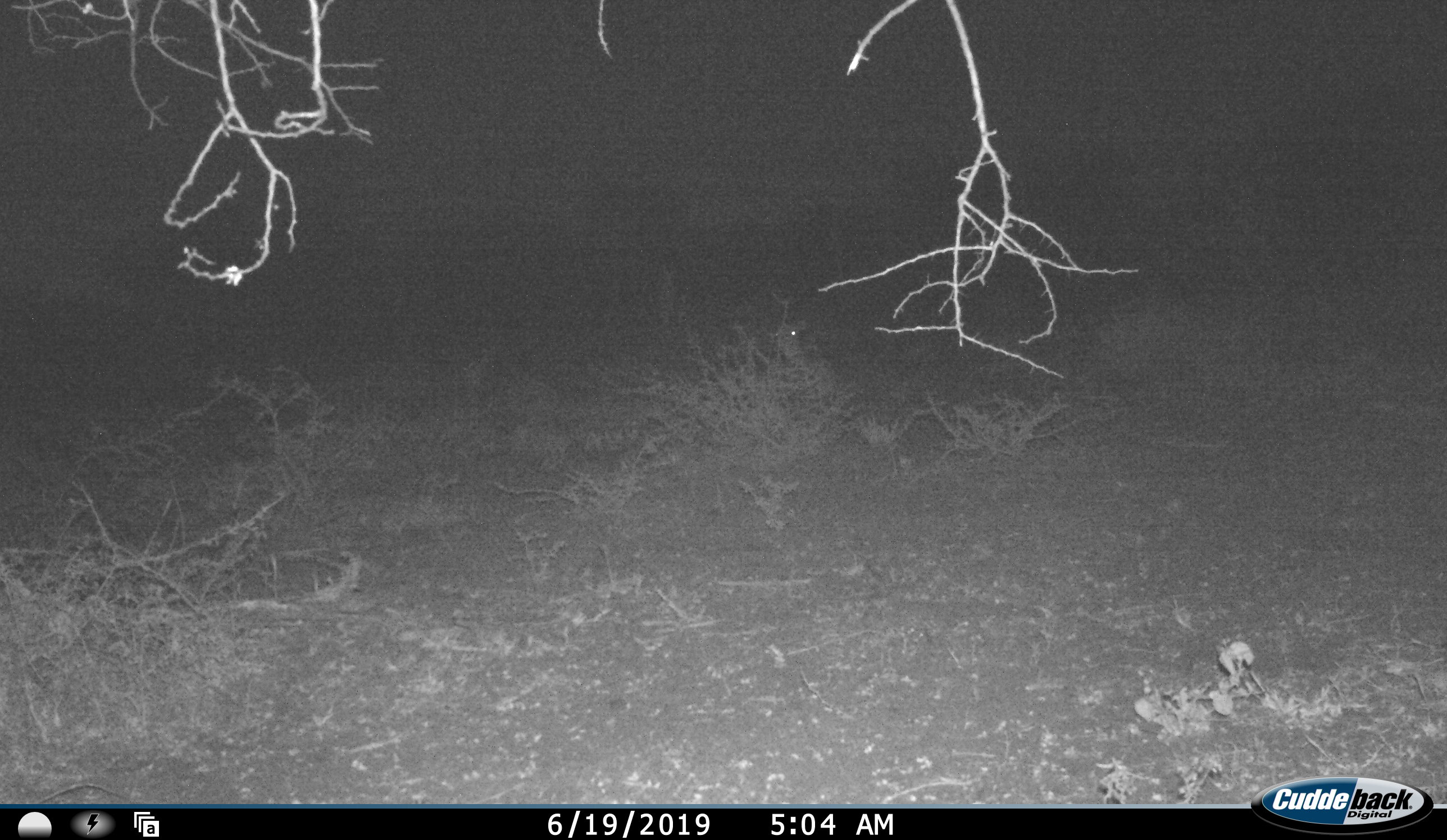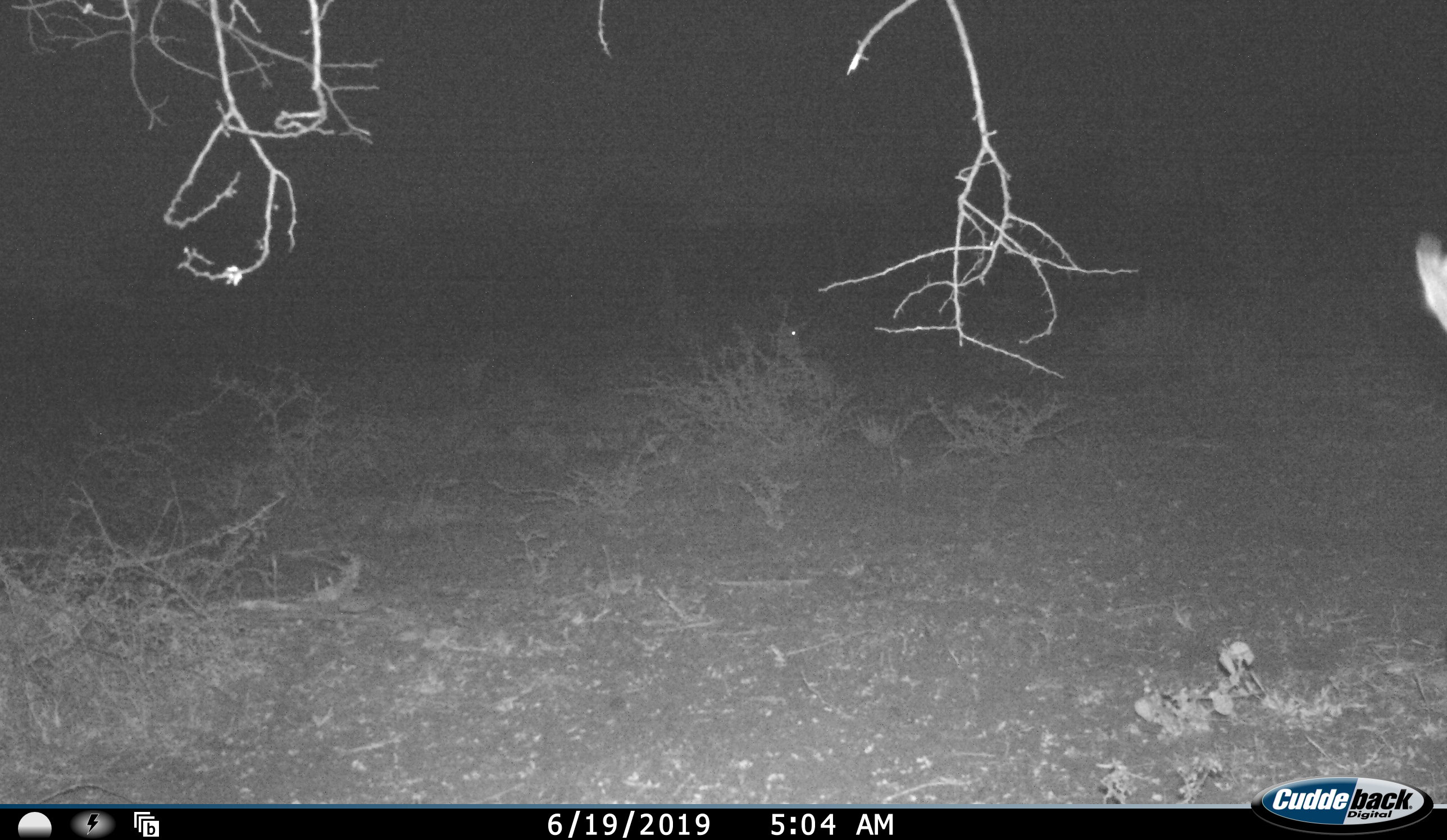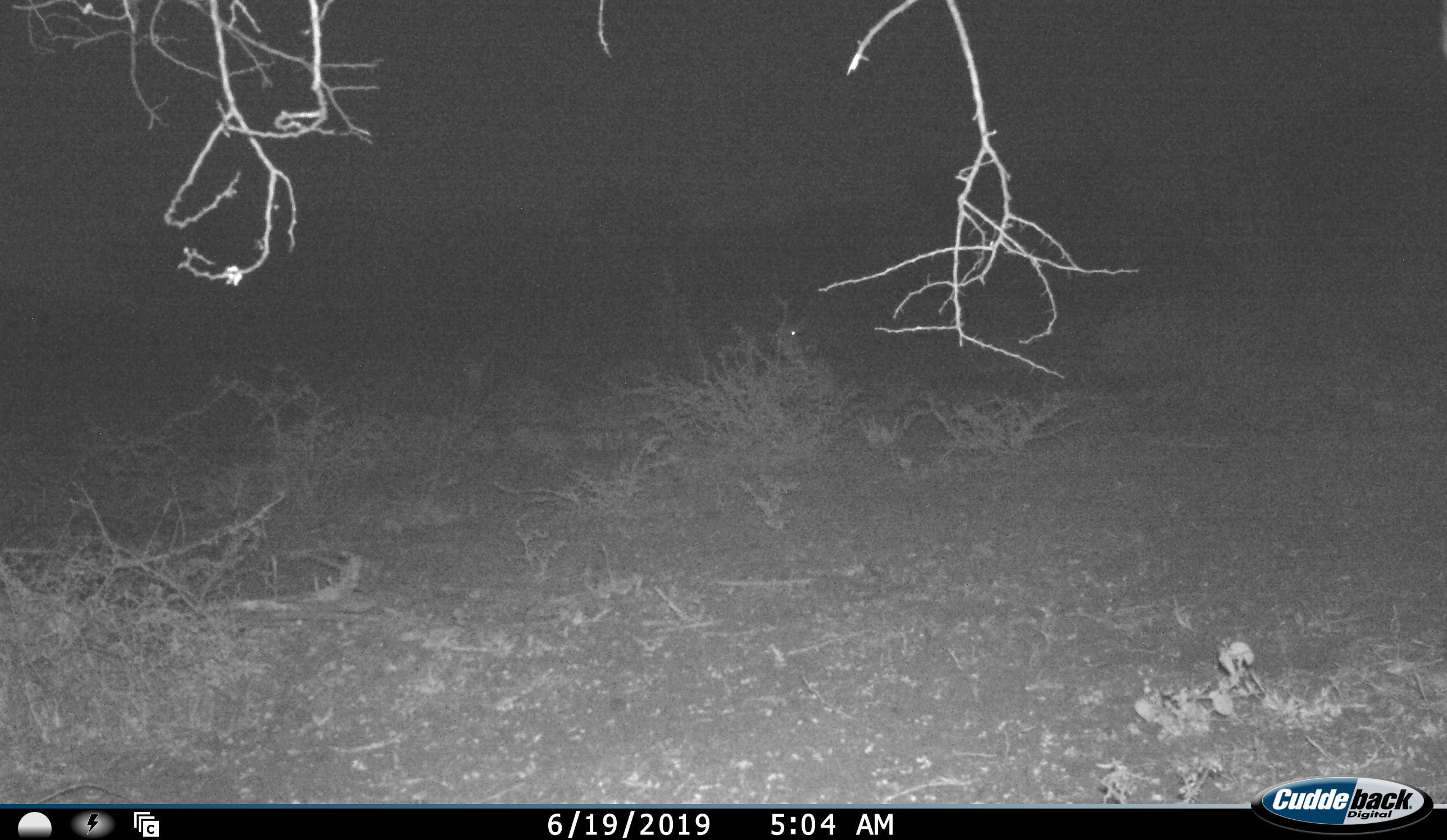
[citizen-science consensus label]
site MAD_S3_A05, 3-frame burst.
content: unidentified animal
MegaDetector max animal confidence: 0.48